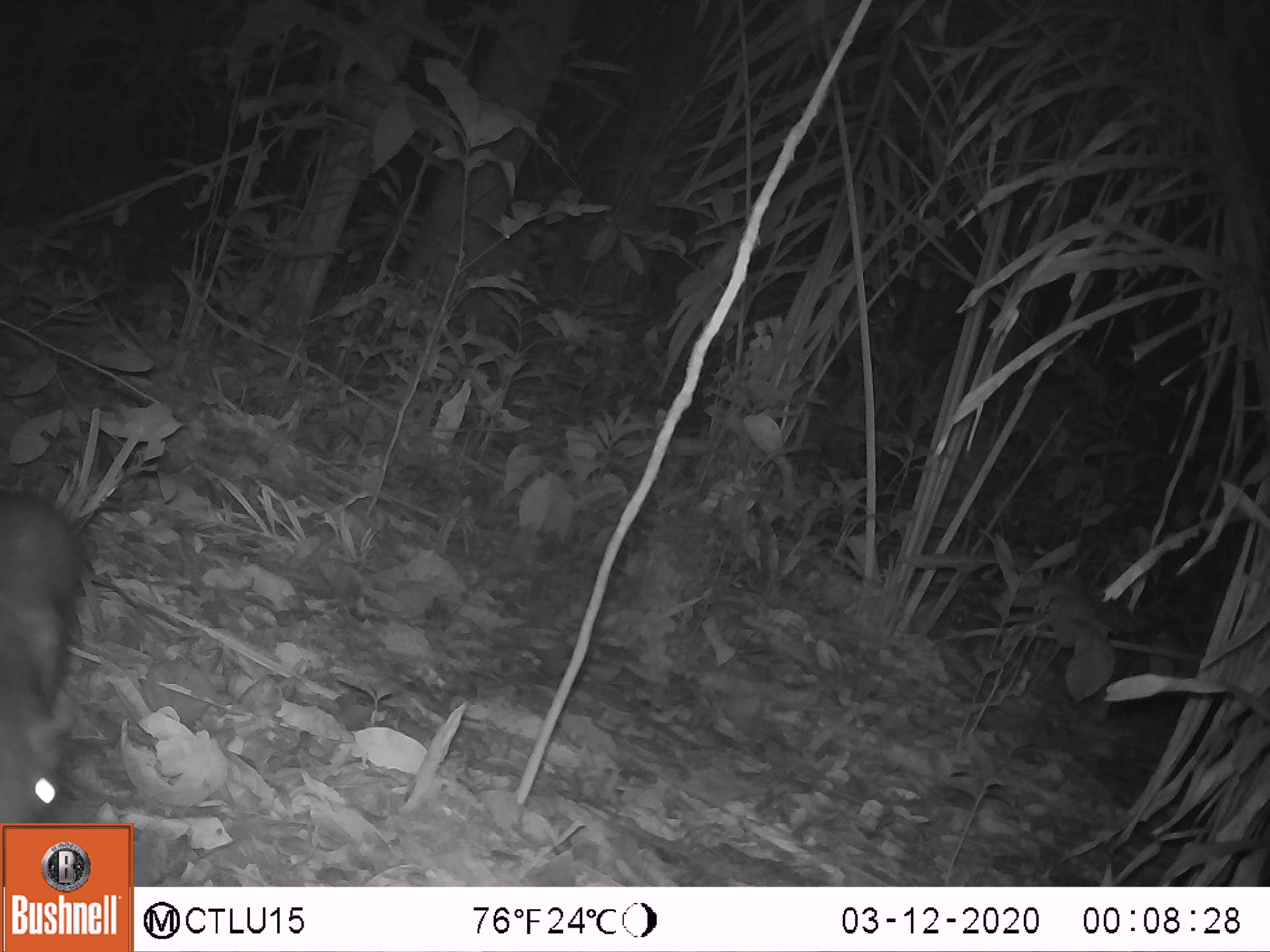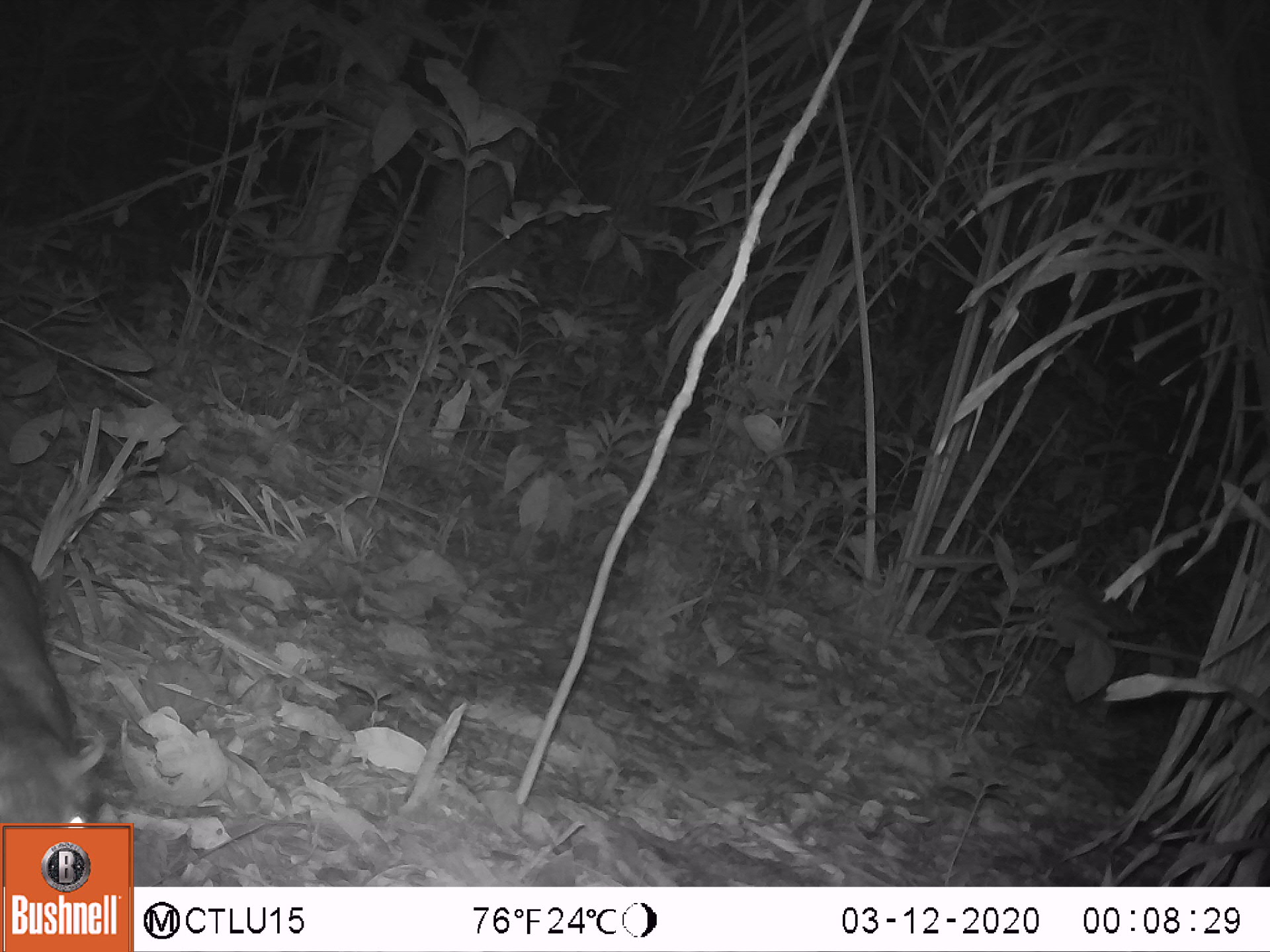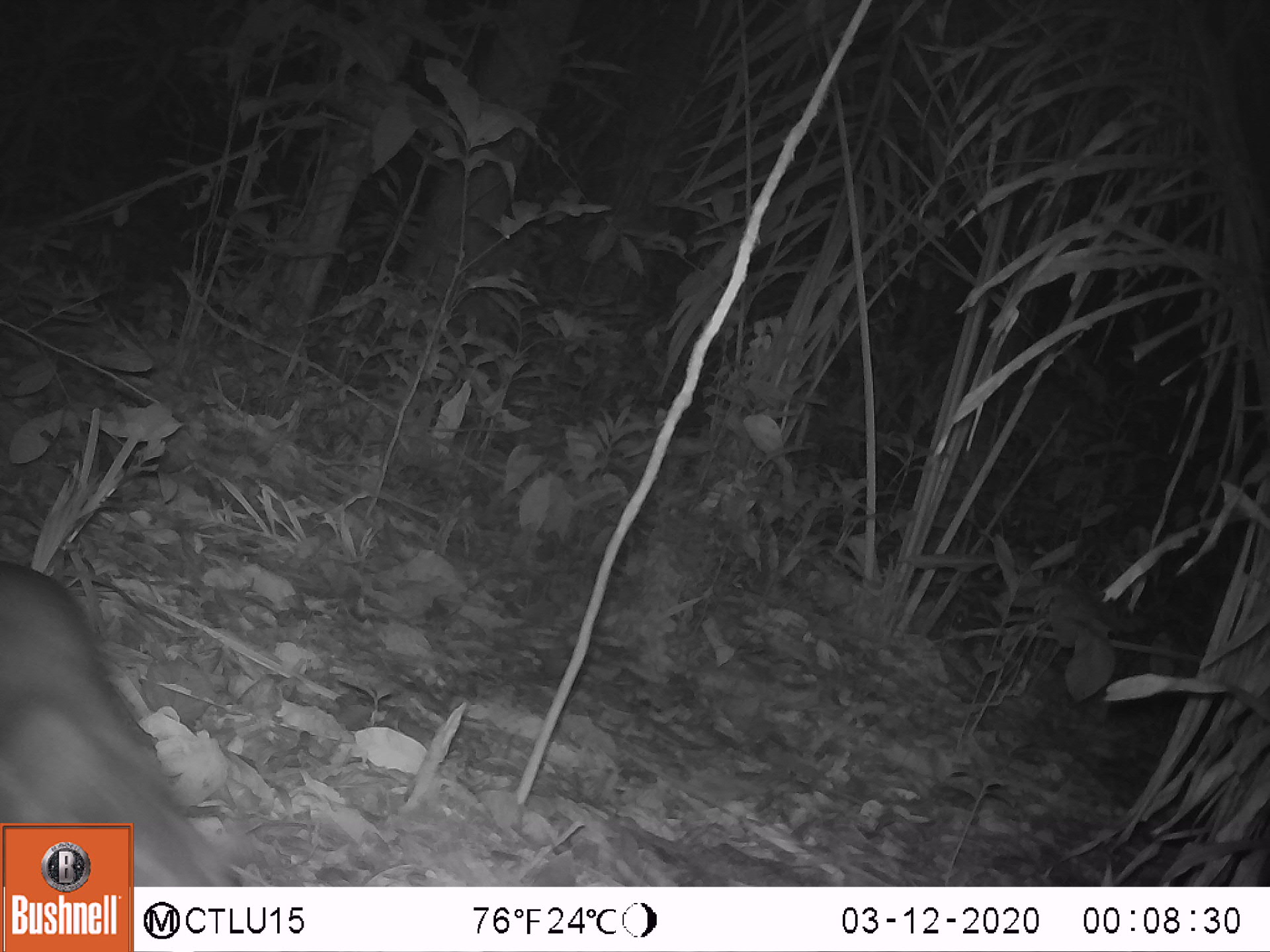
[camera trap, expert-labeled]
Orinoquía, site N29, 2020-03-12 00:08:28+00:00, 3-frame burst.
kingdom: Animalia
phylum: Chordata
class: Mammalia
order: Rodentia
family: Cuniculidae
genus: Cuniculus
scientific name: Cuniculus paca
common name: spotted paca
Spotted paca (Cuniculus paca).